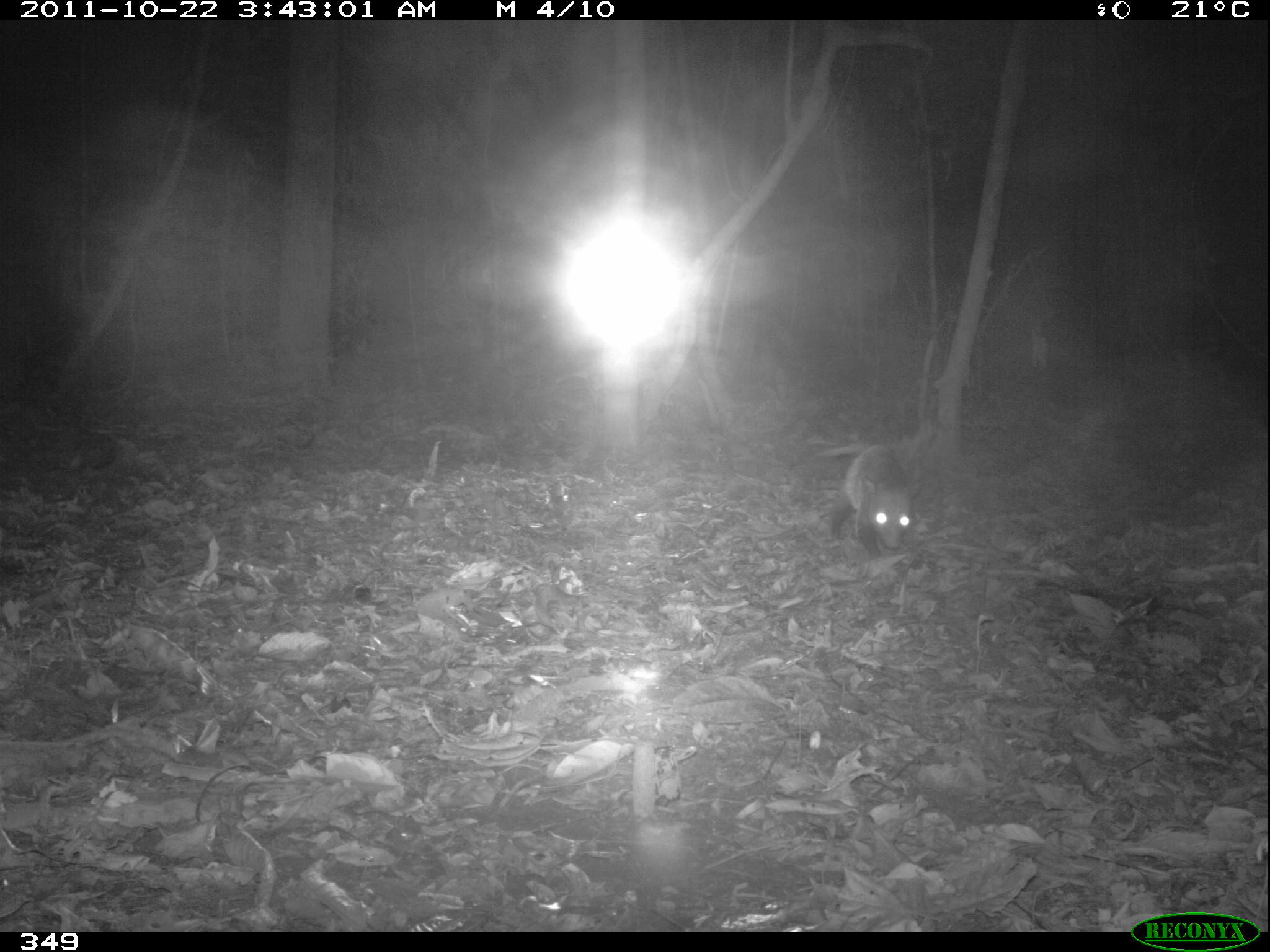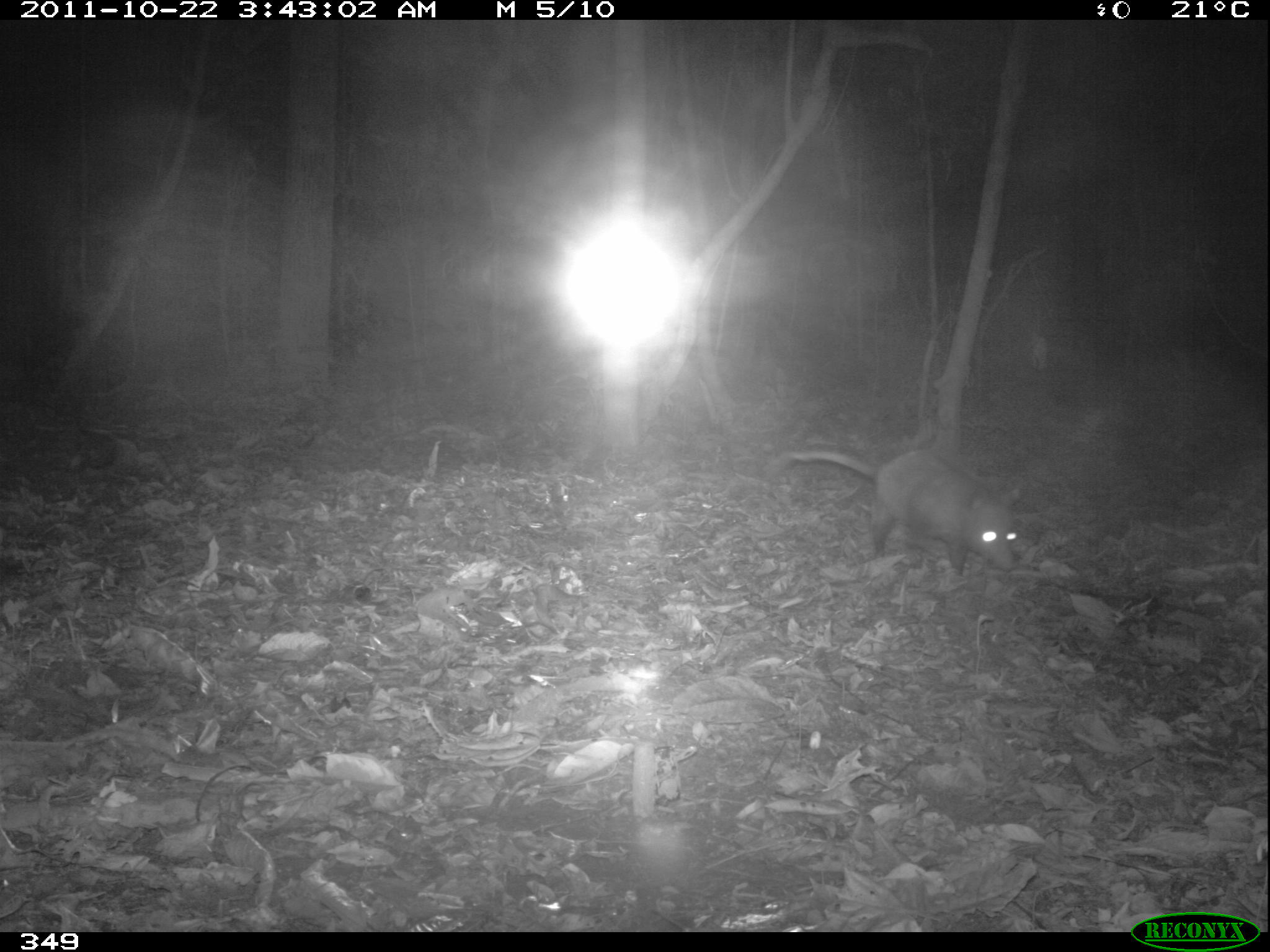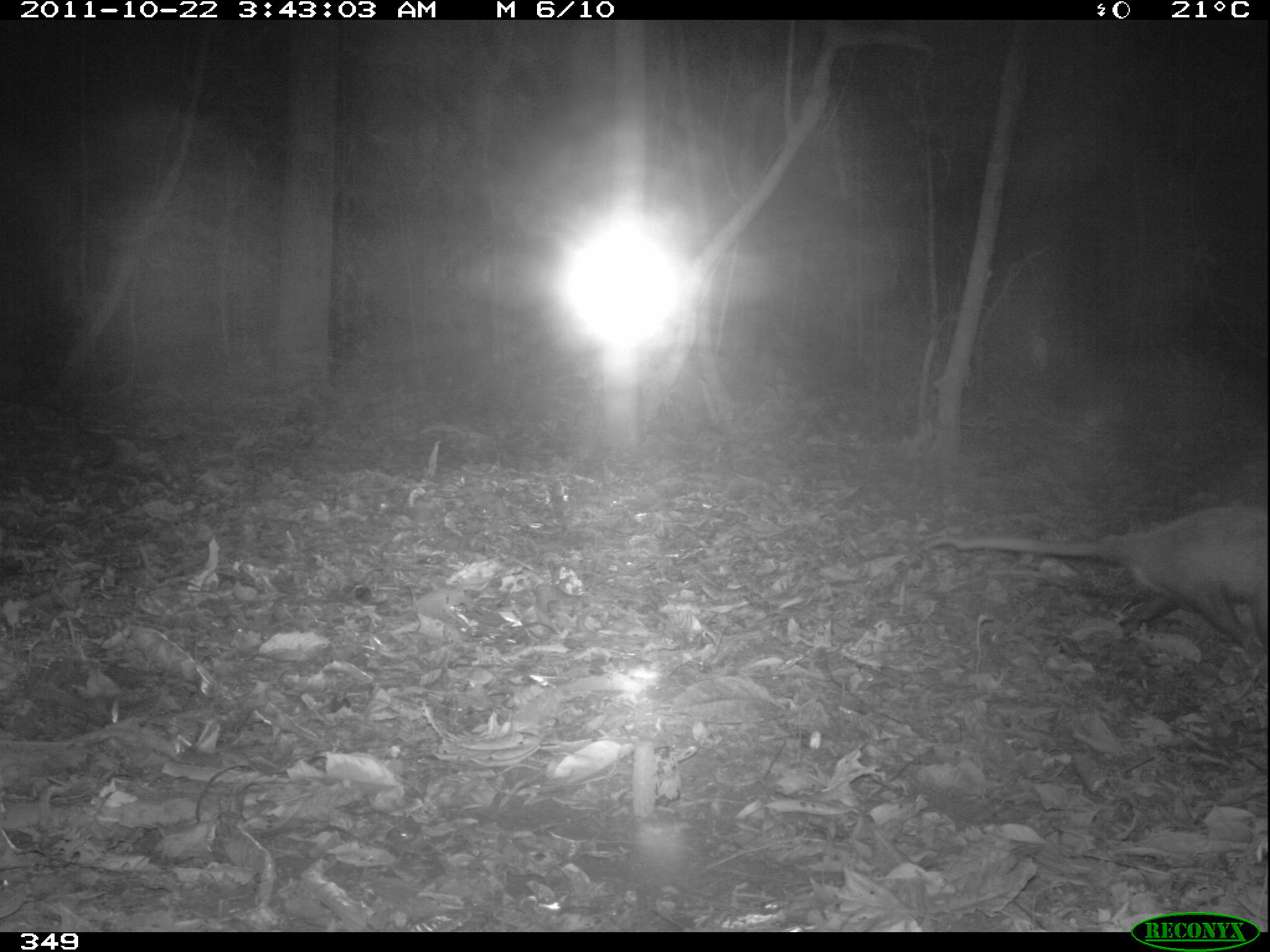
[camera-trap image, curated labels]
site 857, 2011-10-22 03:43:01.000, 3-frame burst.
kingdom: Animalia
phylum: Chordata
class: Mammalia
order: Didelphimorphia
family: Didelphidae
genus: Didelphis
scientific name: Didelphis marsupialis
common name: southern opossum